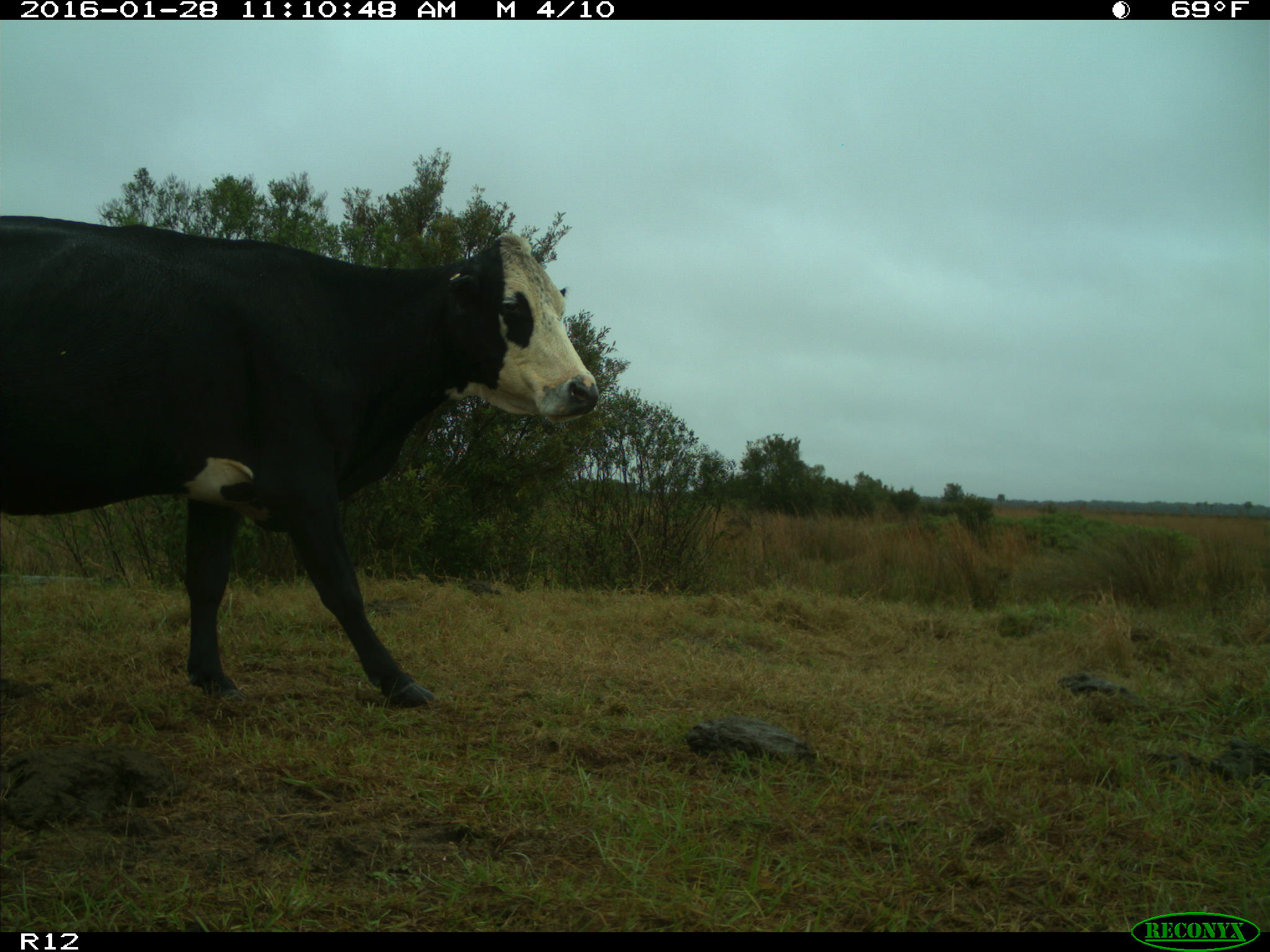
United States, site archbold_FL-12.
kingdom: Animalia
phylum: Chordata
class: Mammalia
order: Artiodactyla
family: Bovidae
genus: Bos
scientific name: Bos taurus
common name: domestic cow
Bos taurus (domestic cow).